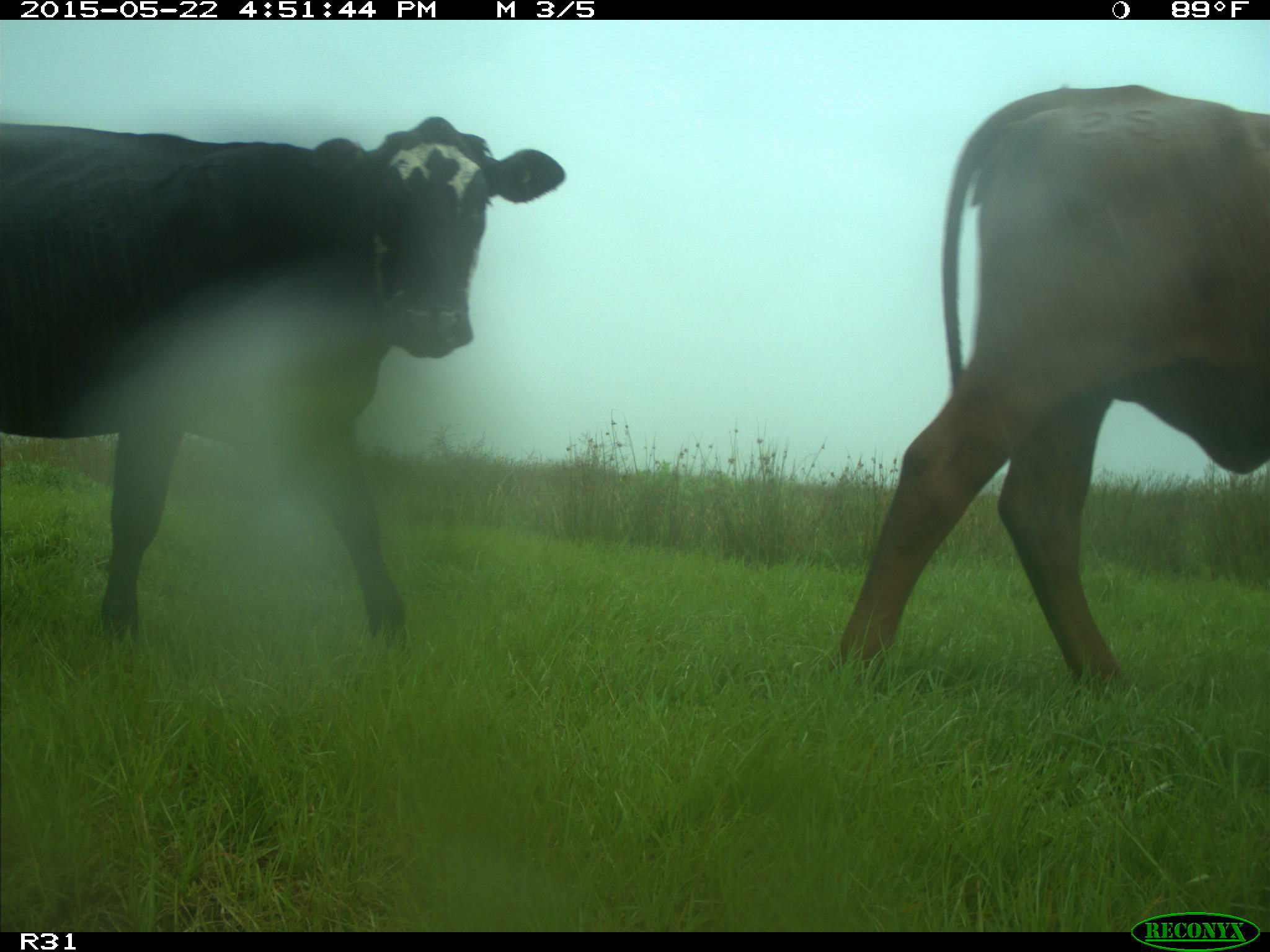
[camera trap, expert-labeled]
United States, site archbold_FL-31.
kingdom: Animalia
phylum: Chordata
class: Mammalia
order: Artiodactyla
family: Bovidae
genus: Bos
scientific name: Bos taurus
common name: domestic cow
Bos taurus (domestic cow).